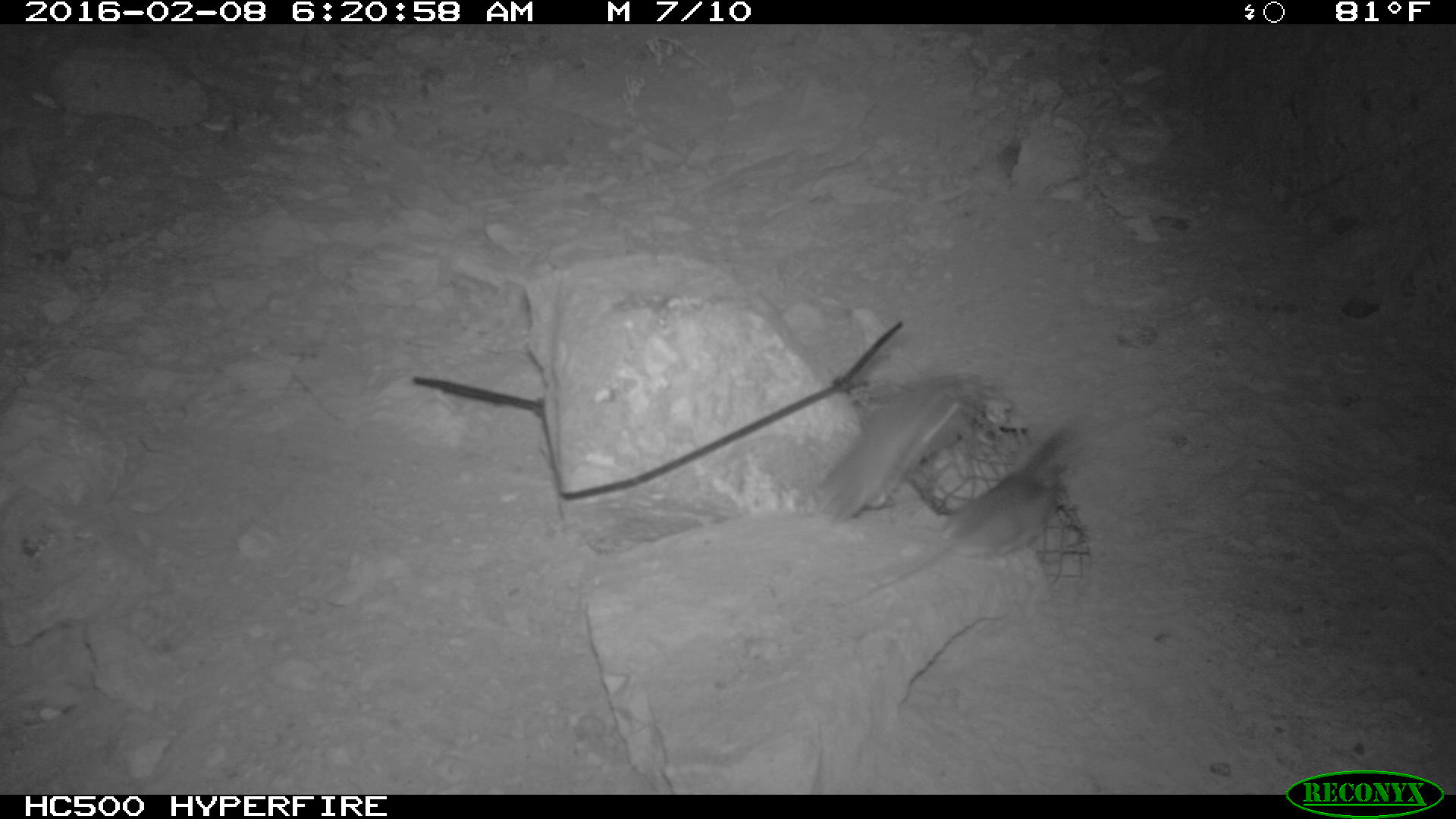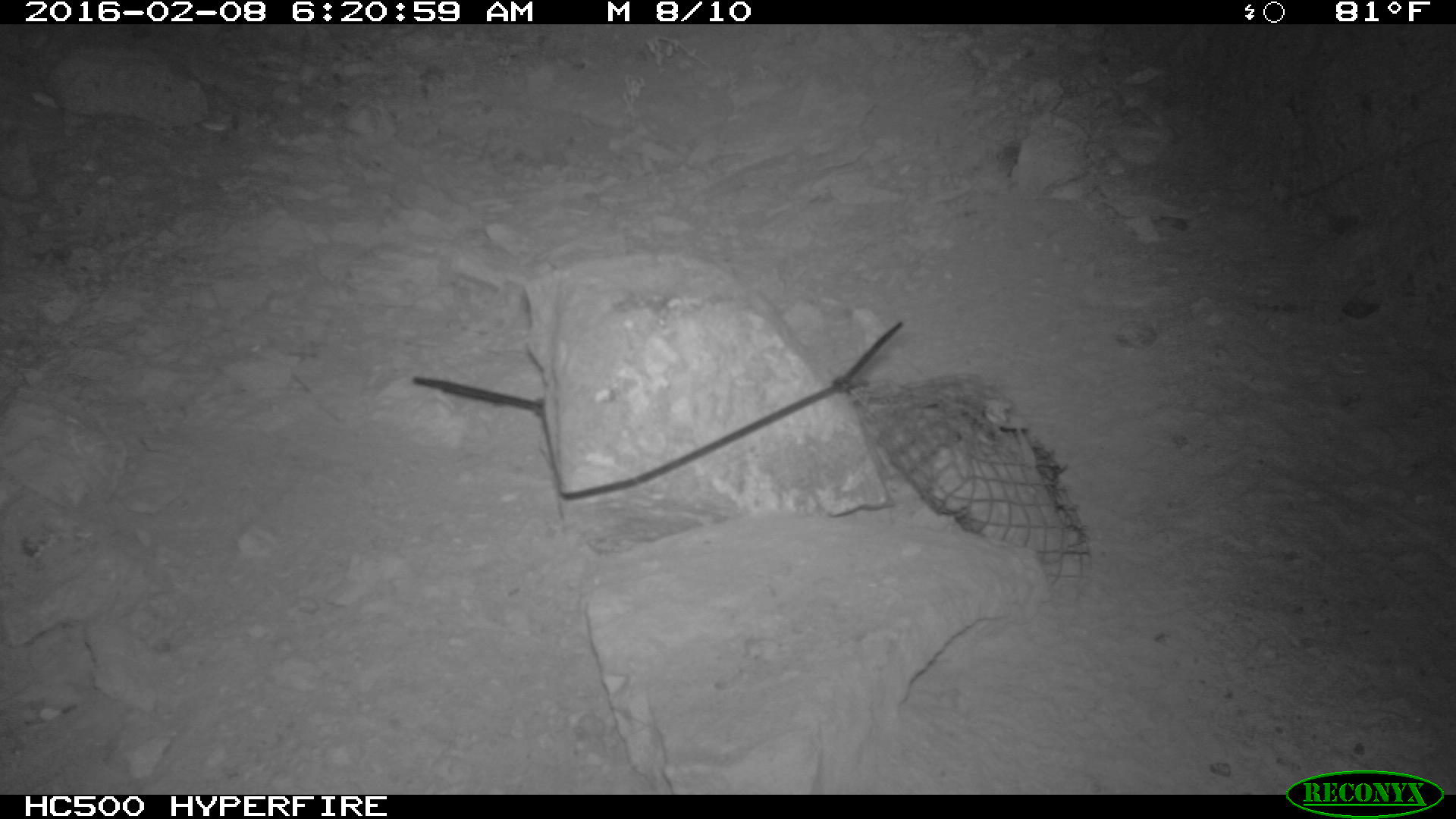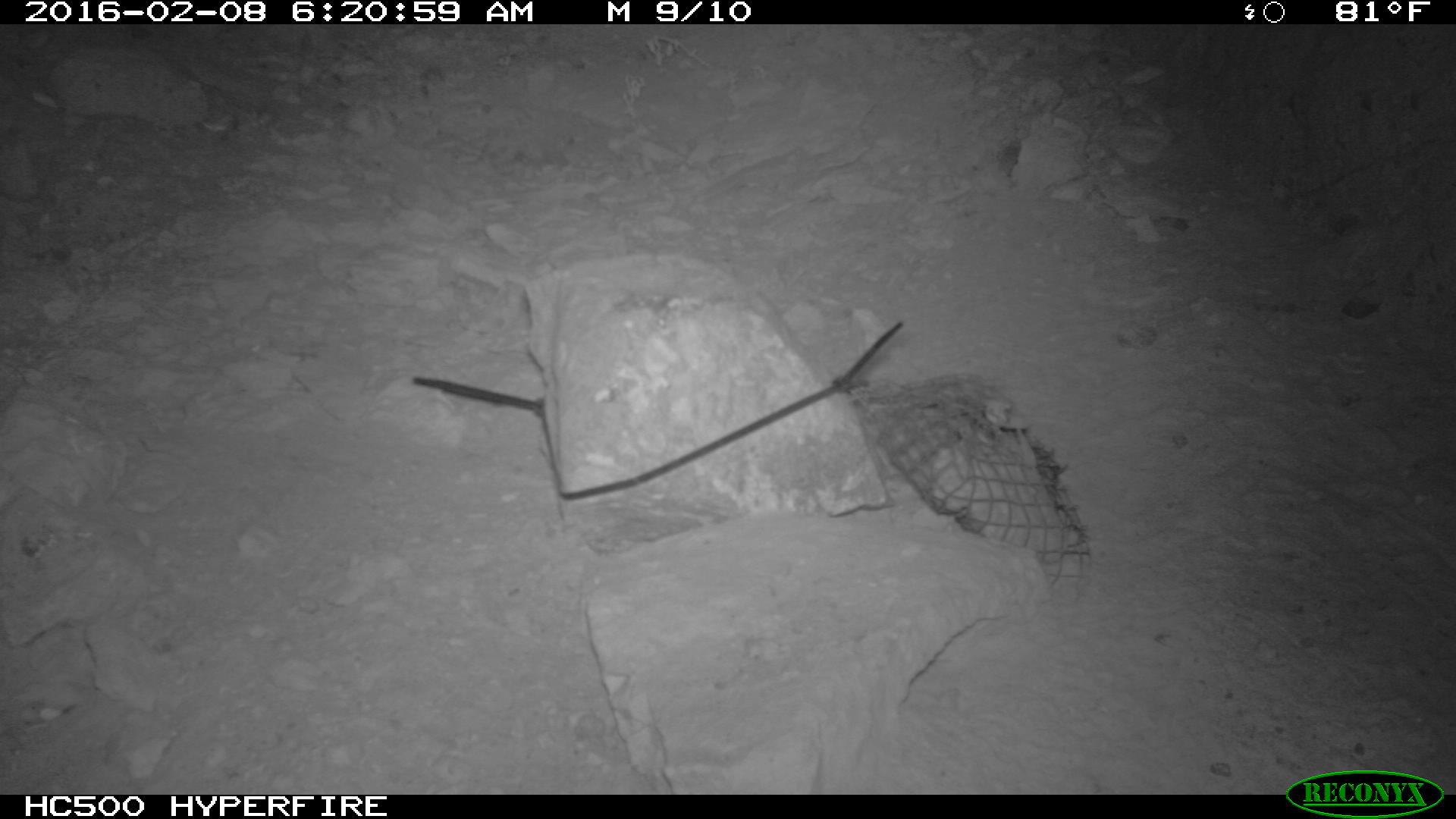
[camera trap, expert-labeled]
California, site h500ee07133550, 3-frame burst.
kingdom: Animalia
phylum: Chordata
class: Mammalia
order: Rodentia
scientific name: Rodentia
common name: rodent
Rodent (Rodentia).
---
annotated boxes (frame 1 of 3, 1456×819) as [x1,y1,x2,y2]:
rodent: [825,410,1103,610]; [783,368,1002,527]